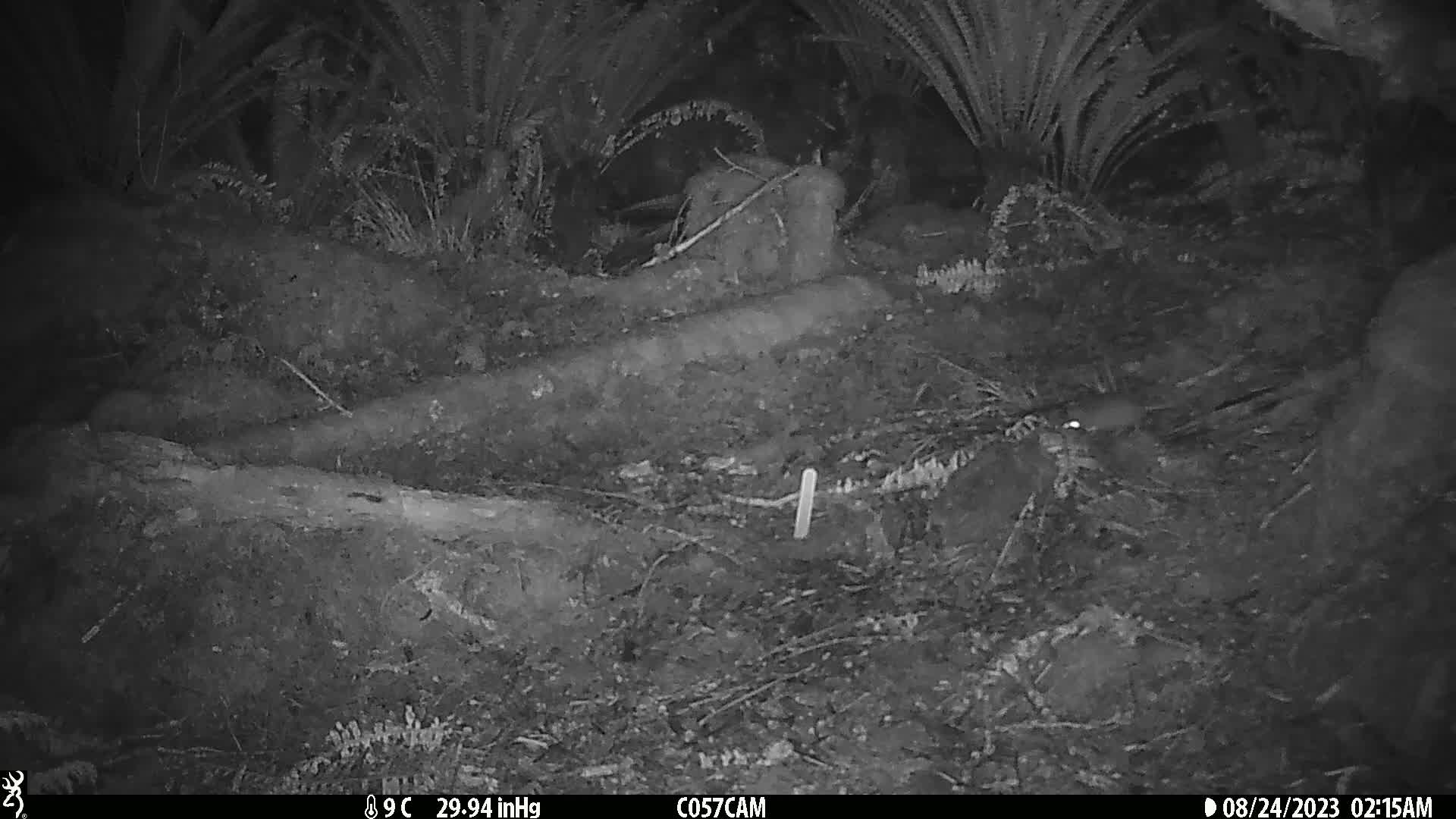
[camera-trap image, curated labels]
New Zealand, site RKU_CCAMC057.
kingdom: Animalia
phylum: Chordata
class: Mammalia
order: Rodentia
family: Muridae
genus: Rattus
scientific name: Rattus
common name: rat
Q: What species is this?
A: Rat (Rattus).